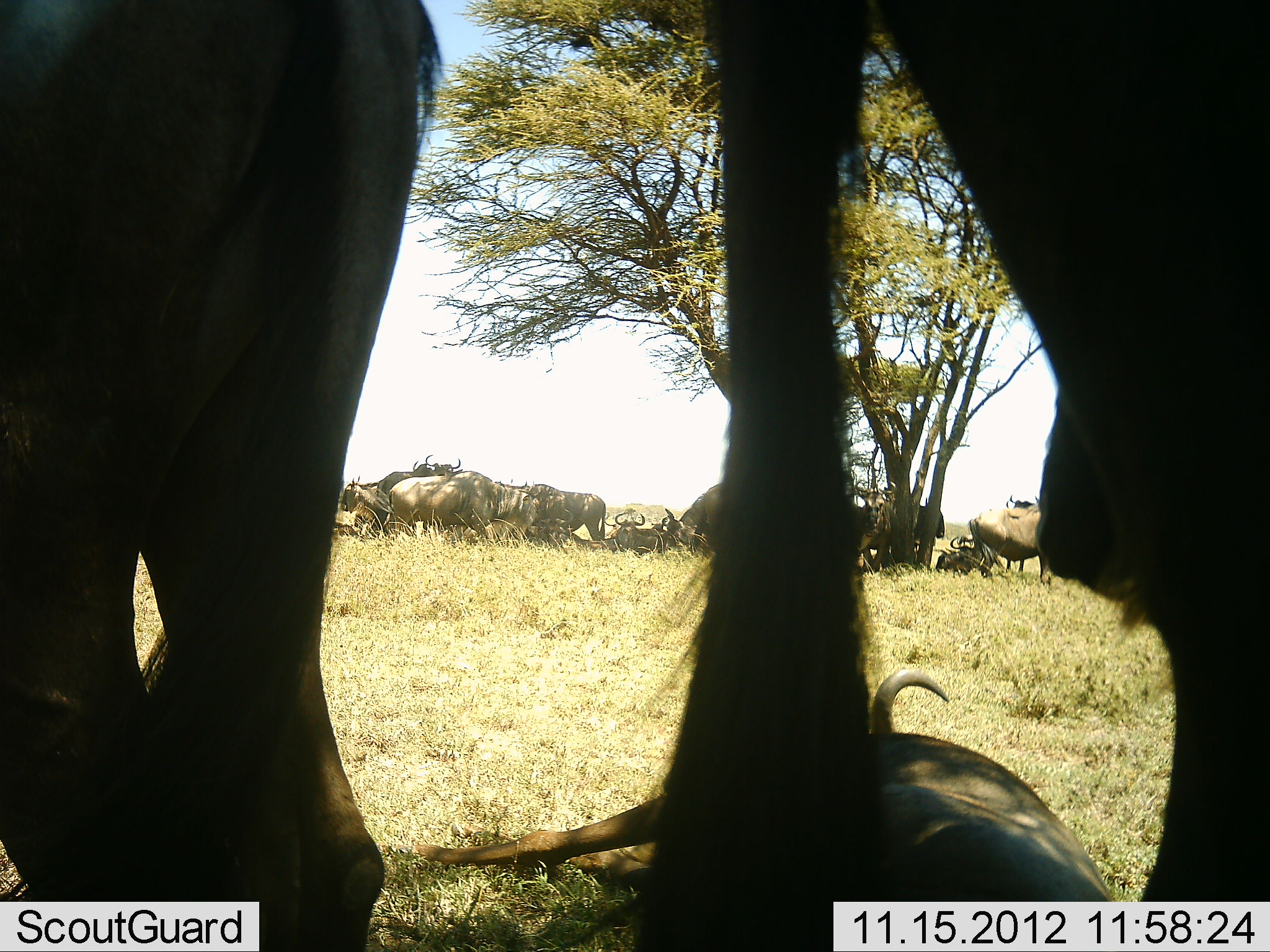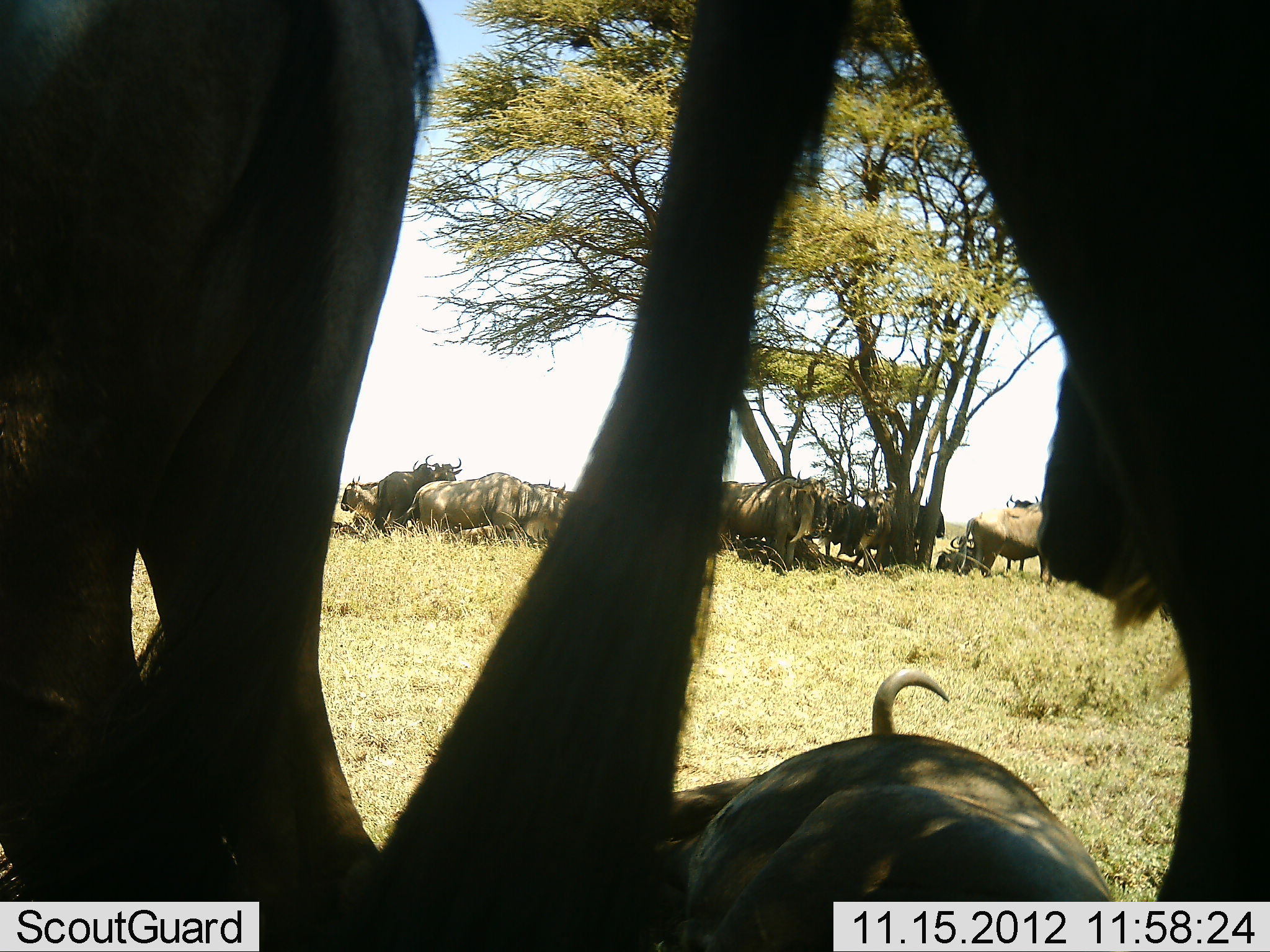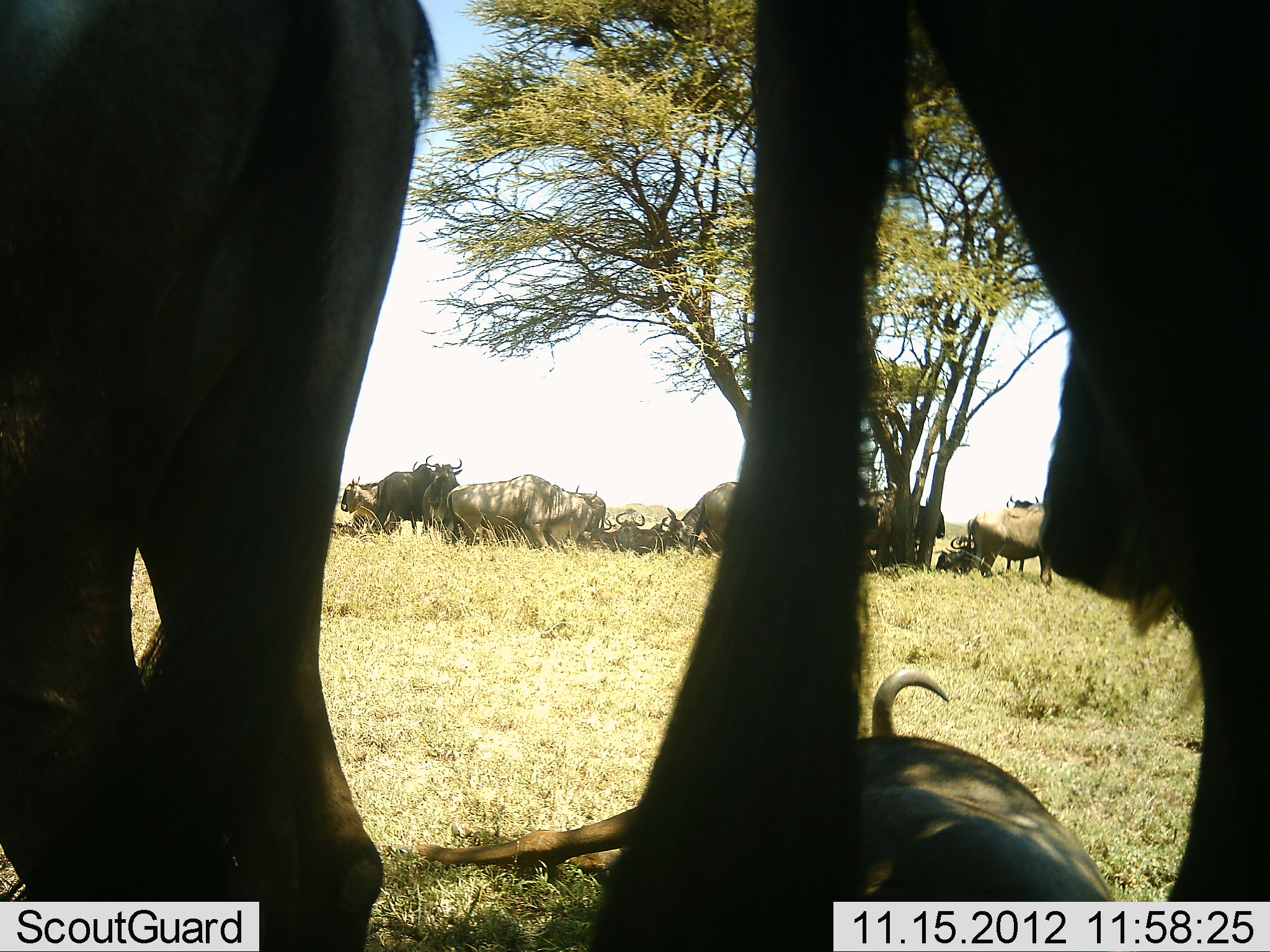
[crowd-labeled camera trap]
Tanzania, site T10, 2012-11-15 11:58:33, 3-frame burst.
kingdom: Animalia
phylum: Chordata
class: Mammalia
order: Artiodactyla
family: Bovidae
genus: Connochaetes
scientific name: Connochaetes taurinus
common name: blue wildebeest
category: wildebeest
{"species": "wildebeest (blue wildebeest) (Connochaetes taurinus)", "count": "11-50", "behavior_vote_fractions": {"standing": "80%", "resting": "90%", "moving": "40%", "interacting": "0%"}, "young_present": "0%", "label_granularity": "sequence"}